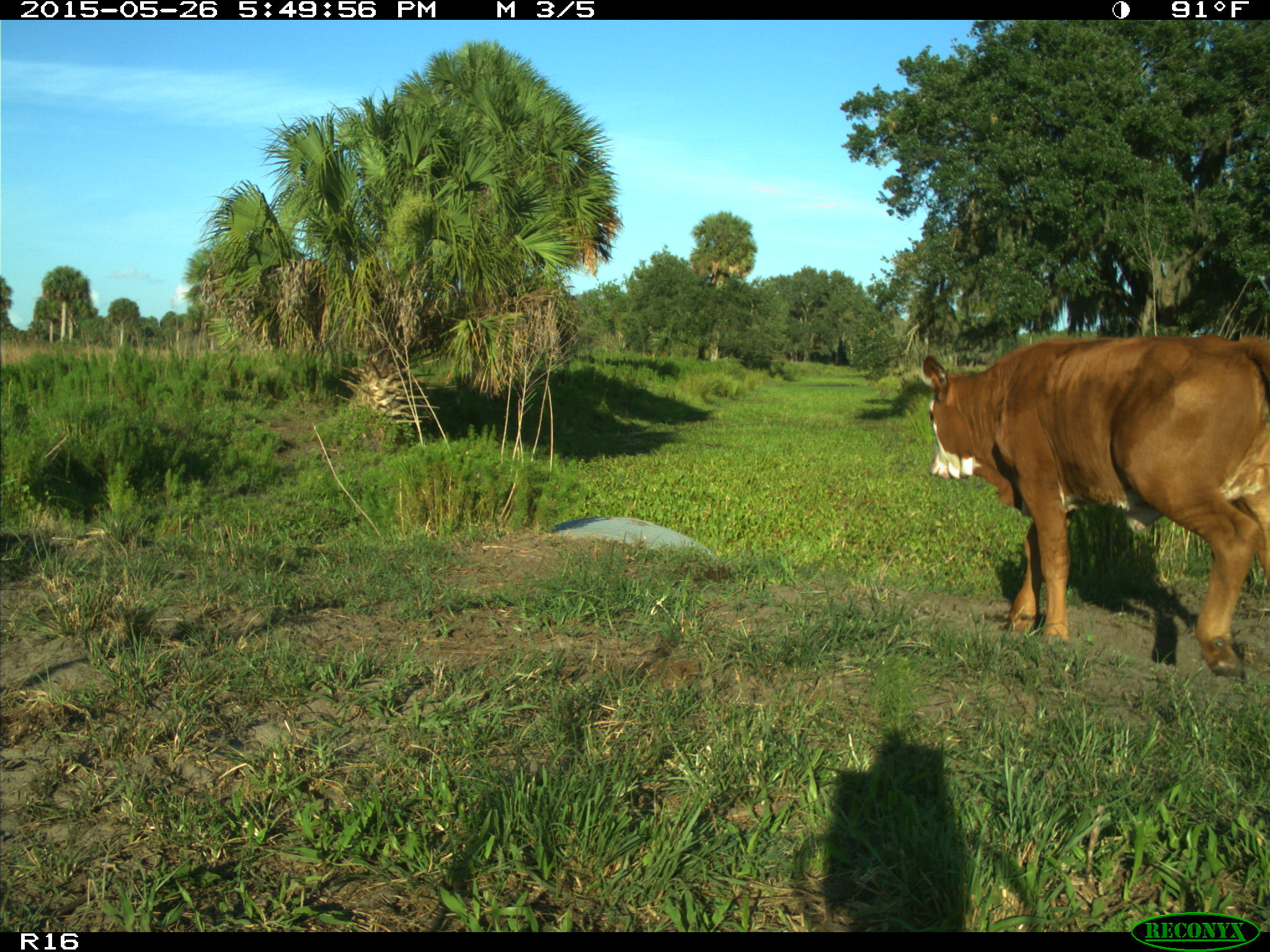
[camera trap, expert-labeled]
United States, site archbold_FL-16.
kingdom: Animalia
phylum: Chordata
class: Mammalia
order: Artiodactyla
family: Bovidae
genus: Bos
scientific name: Bos taurus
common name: domestic cow